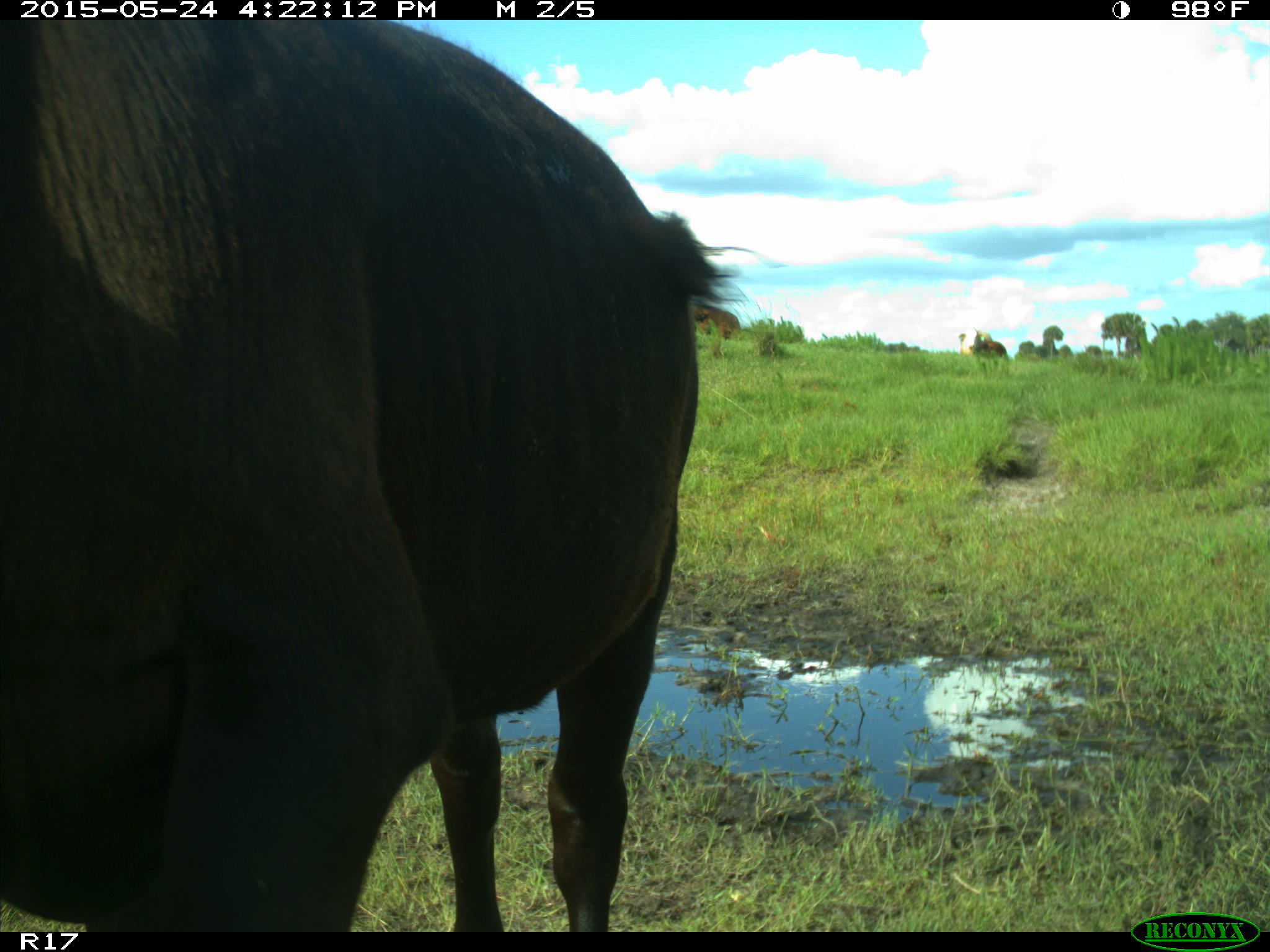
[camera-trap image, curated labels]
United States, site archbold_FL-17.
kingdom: Animalia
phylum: Chordata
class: Mammalia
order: Artiodactyla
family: Bovidae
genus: Bos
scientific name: Bos taurus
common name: domestic cow